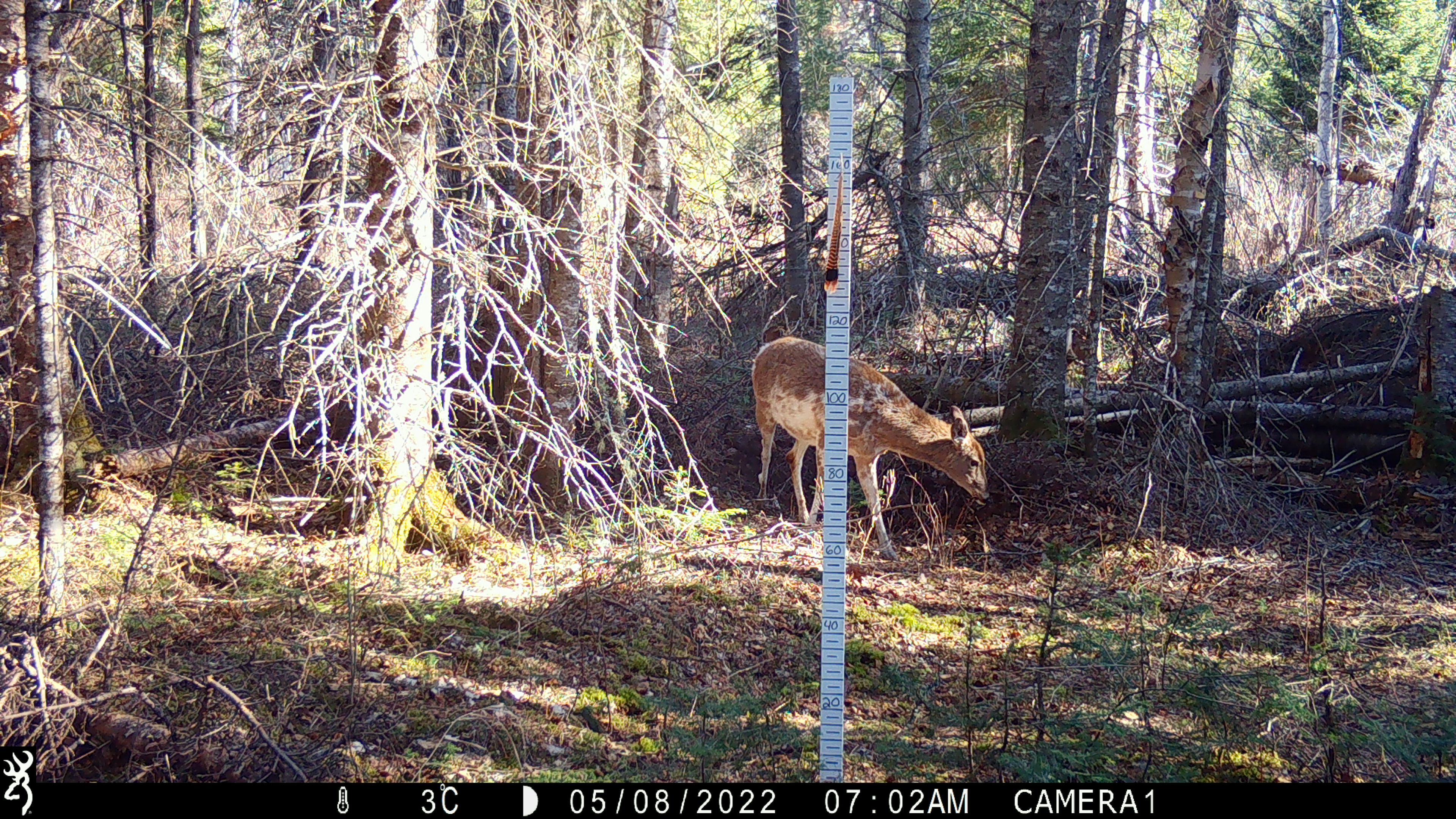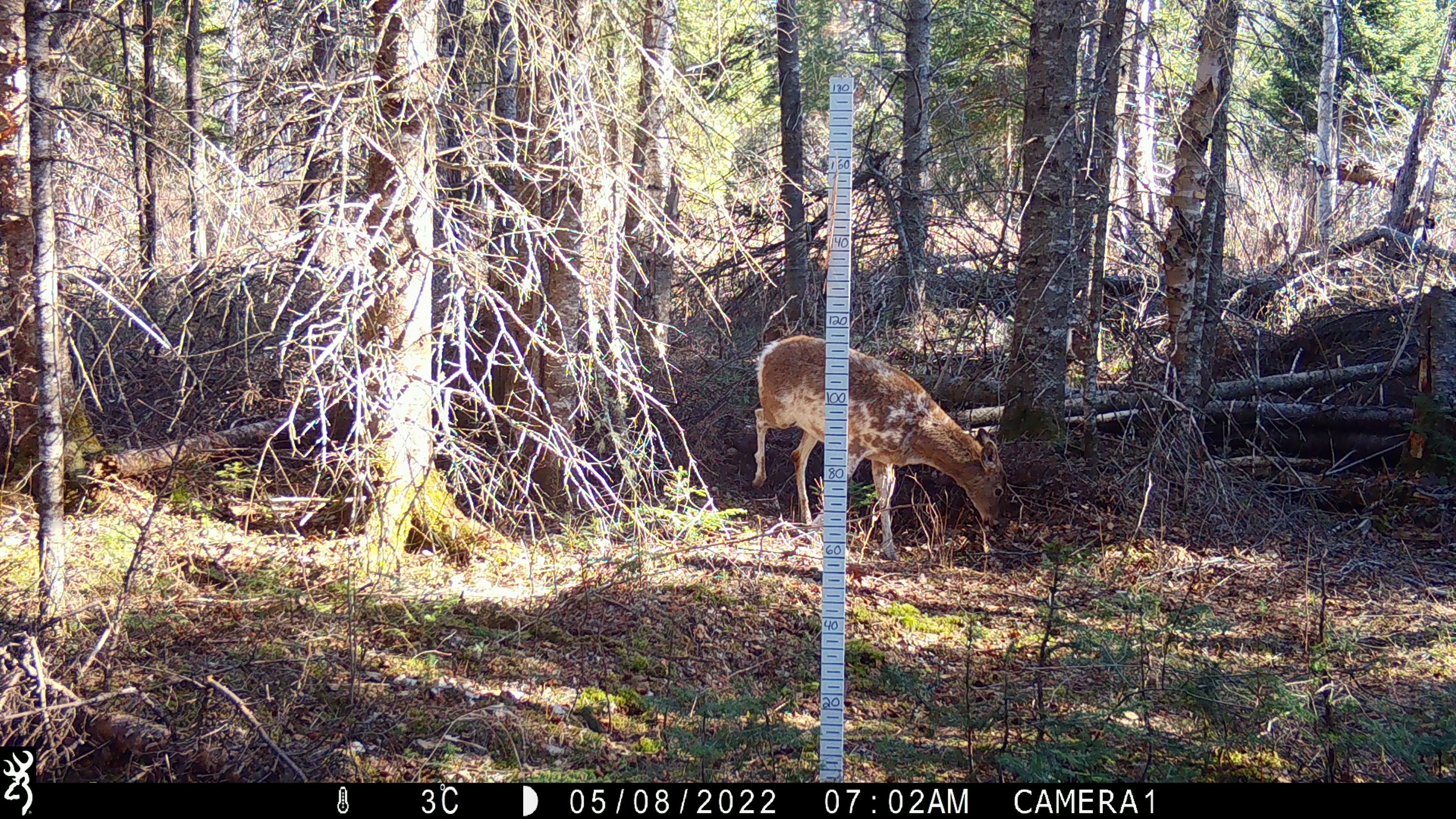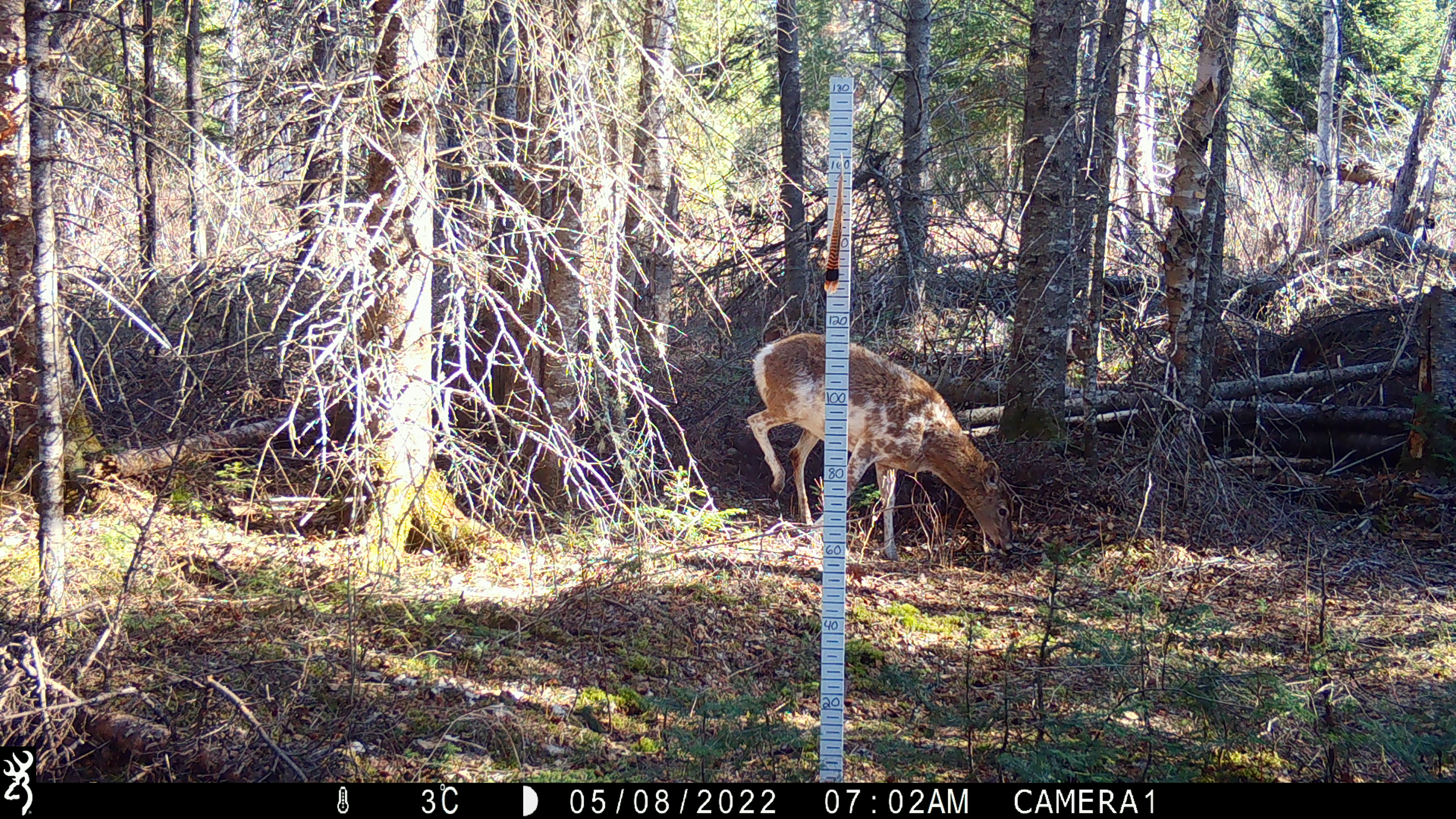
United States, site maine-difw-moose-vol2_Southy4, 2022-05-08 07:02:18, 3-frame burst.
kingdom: Animalia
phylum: Chordata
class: Mammalia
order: Artiodactyla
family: Cervidae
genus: Odocoileus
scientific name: Odocoileus virginianus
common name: white-tailed deer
White-tailed deer (Odocoileus virginianus).